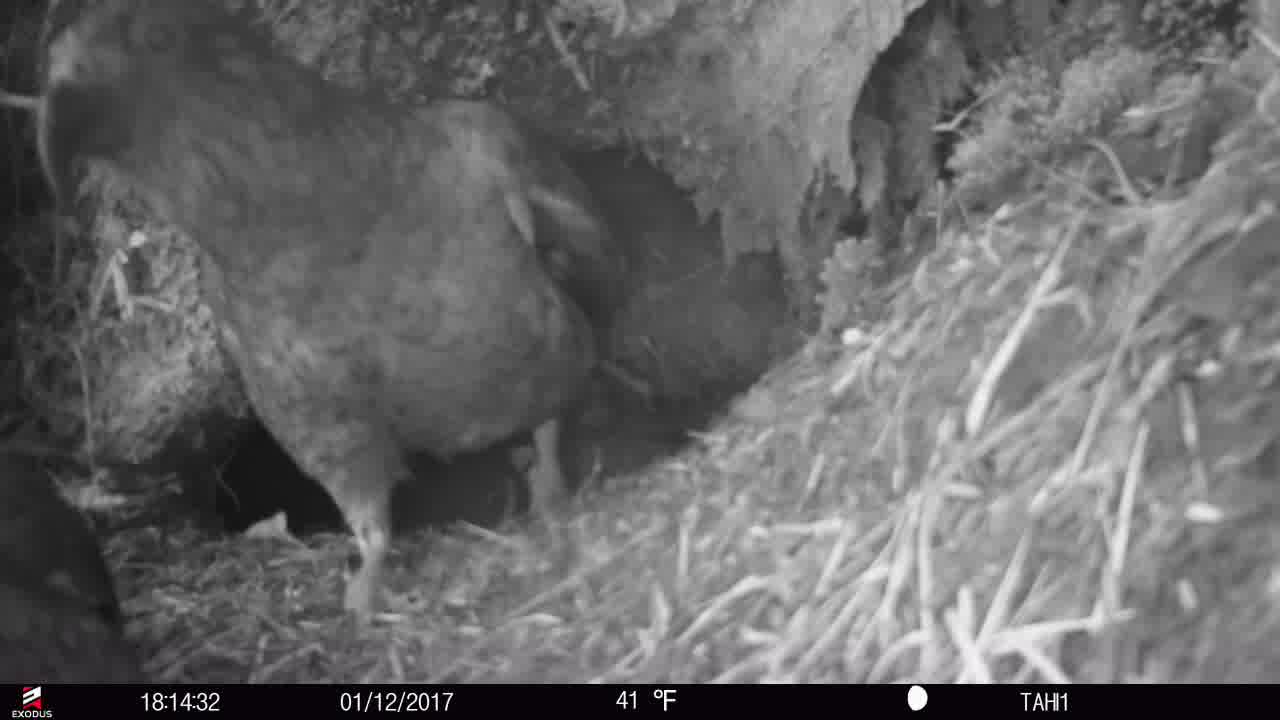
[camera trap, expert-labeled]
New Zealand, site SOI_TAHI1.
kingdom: Animalia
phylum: Chordata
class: Aves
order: Psittaciformes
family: Strigopidae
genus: Nestor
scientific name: Nestor notabilis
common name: kea